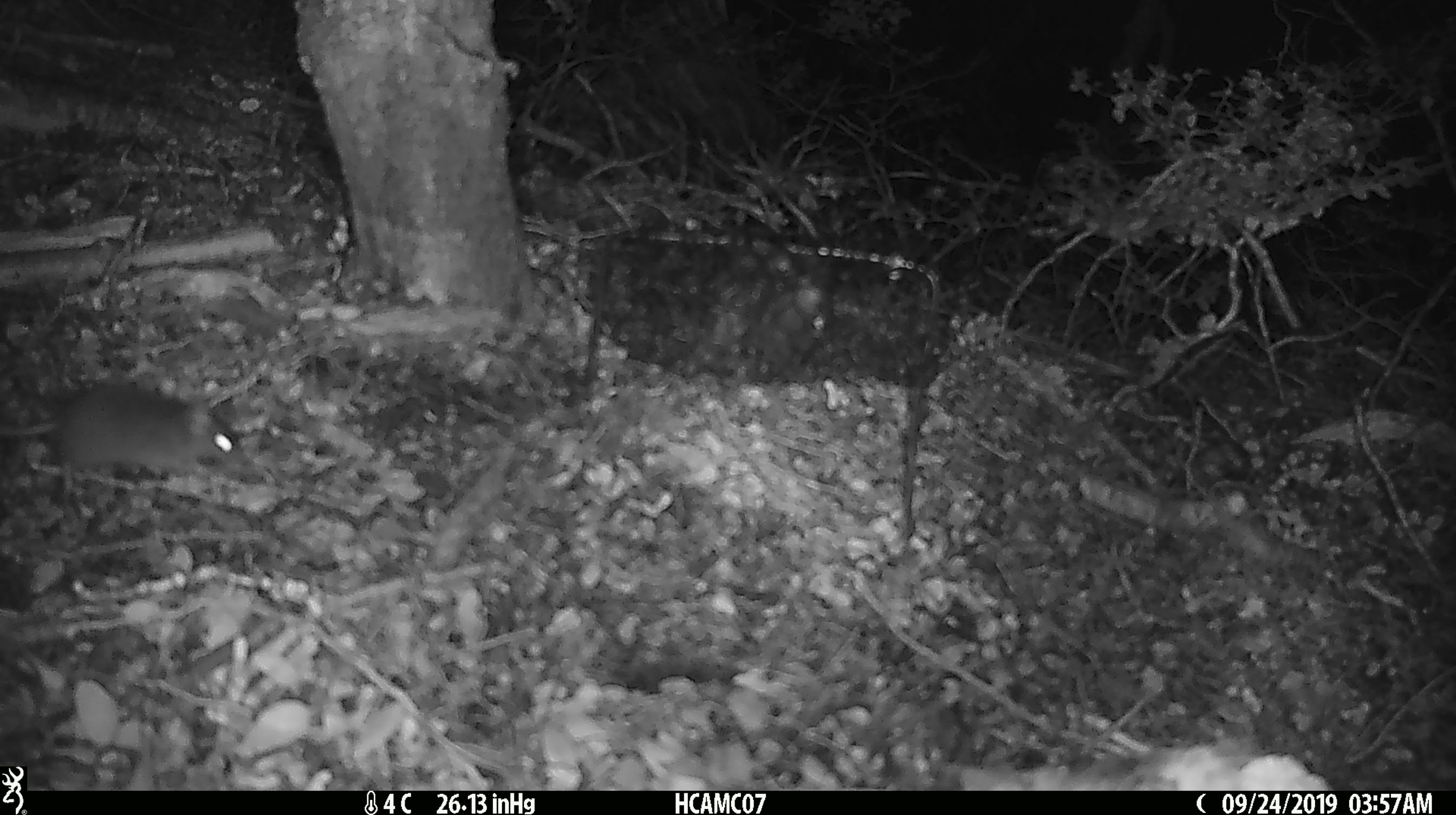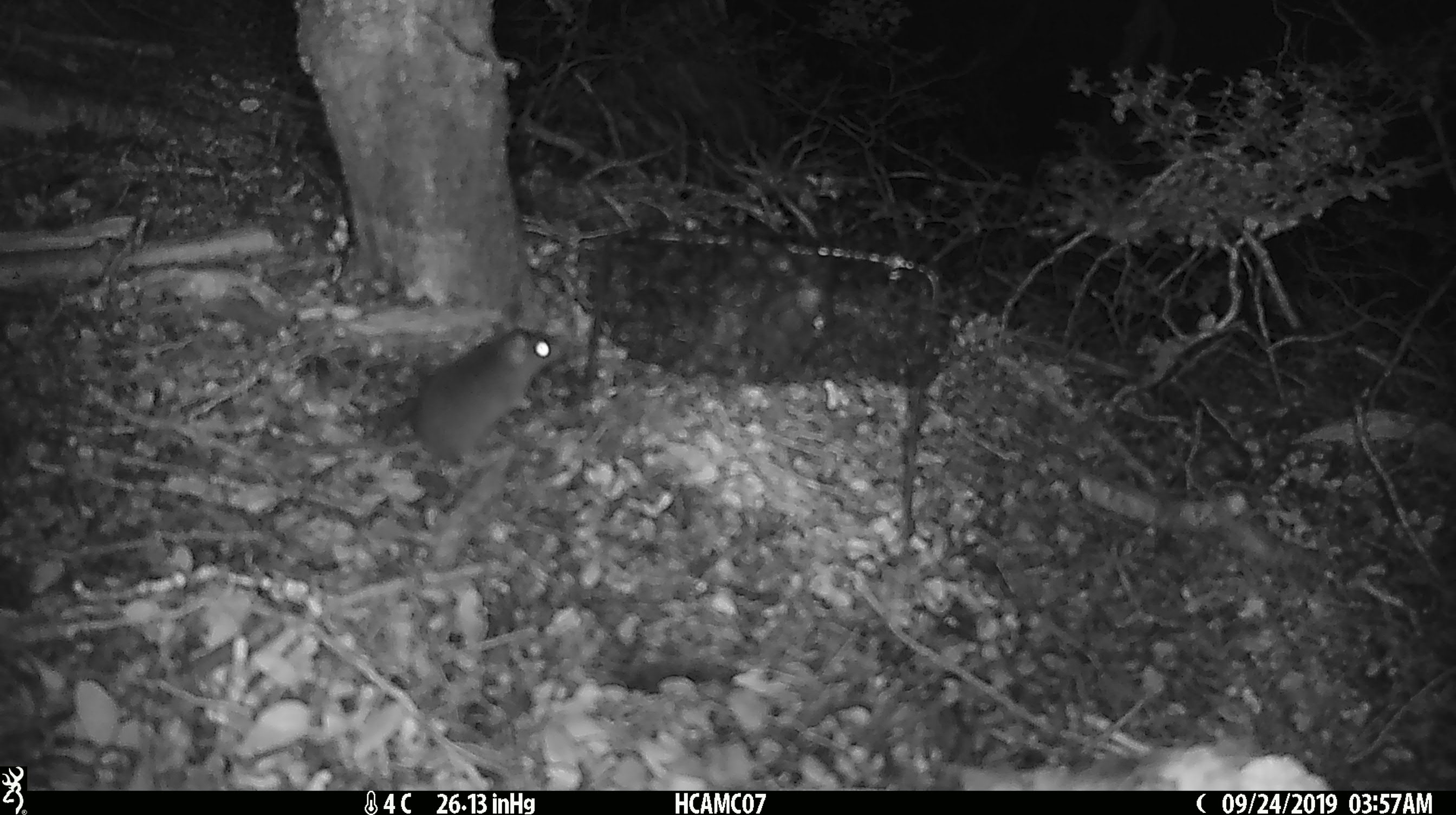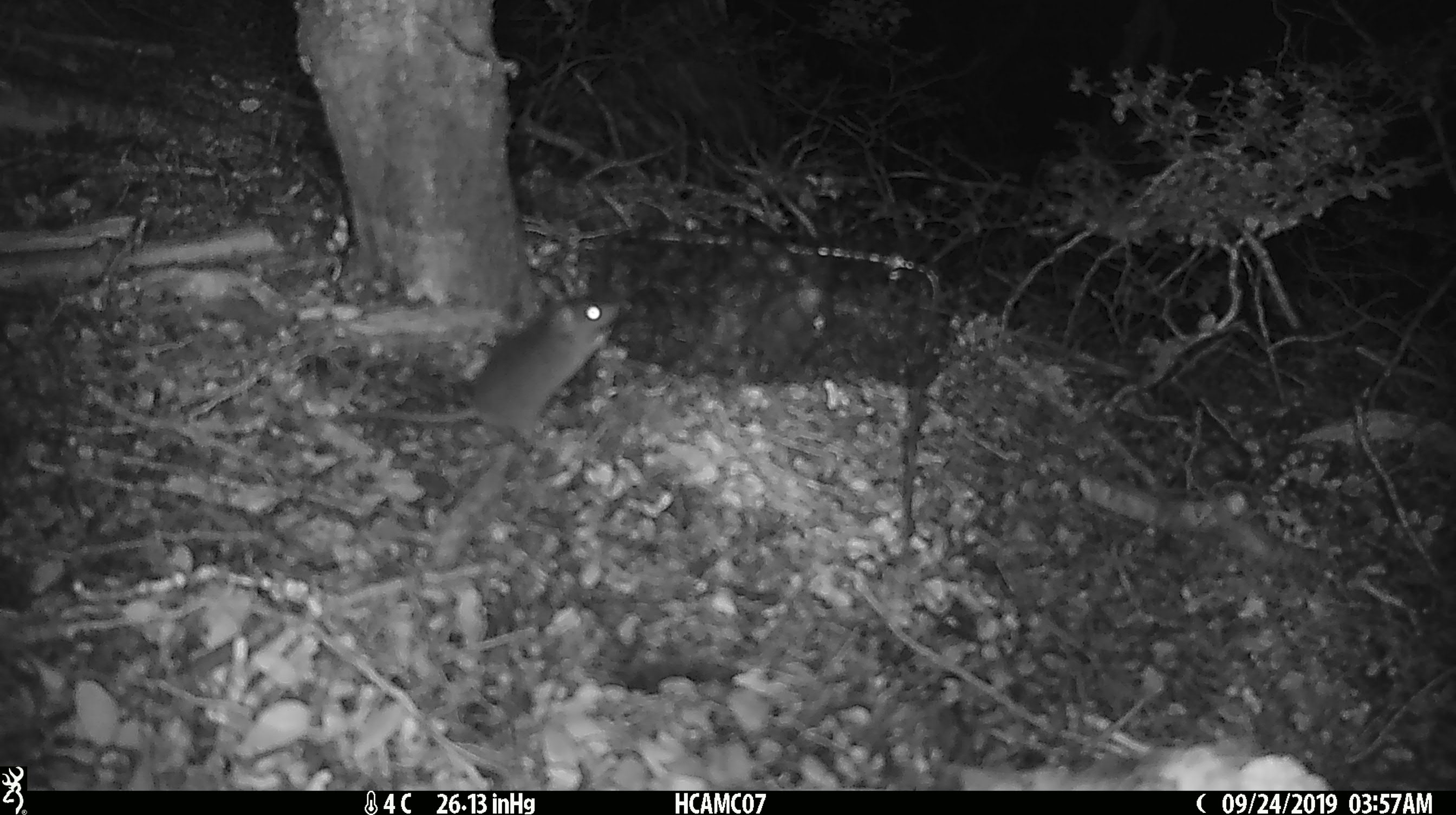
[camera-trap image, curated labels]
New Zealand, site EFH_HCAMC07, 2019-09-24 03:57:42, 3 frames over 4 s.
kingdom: Animalia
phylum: Chordata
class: Mammalia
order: Rodentia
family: Muridae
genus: Mus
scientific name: Mus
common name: mouse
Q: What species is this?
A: Mouse (Mus).